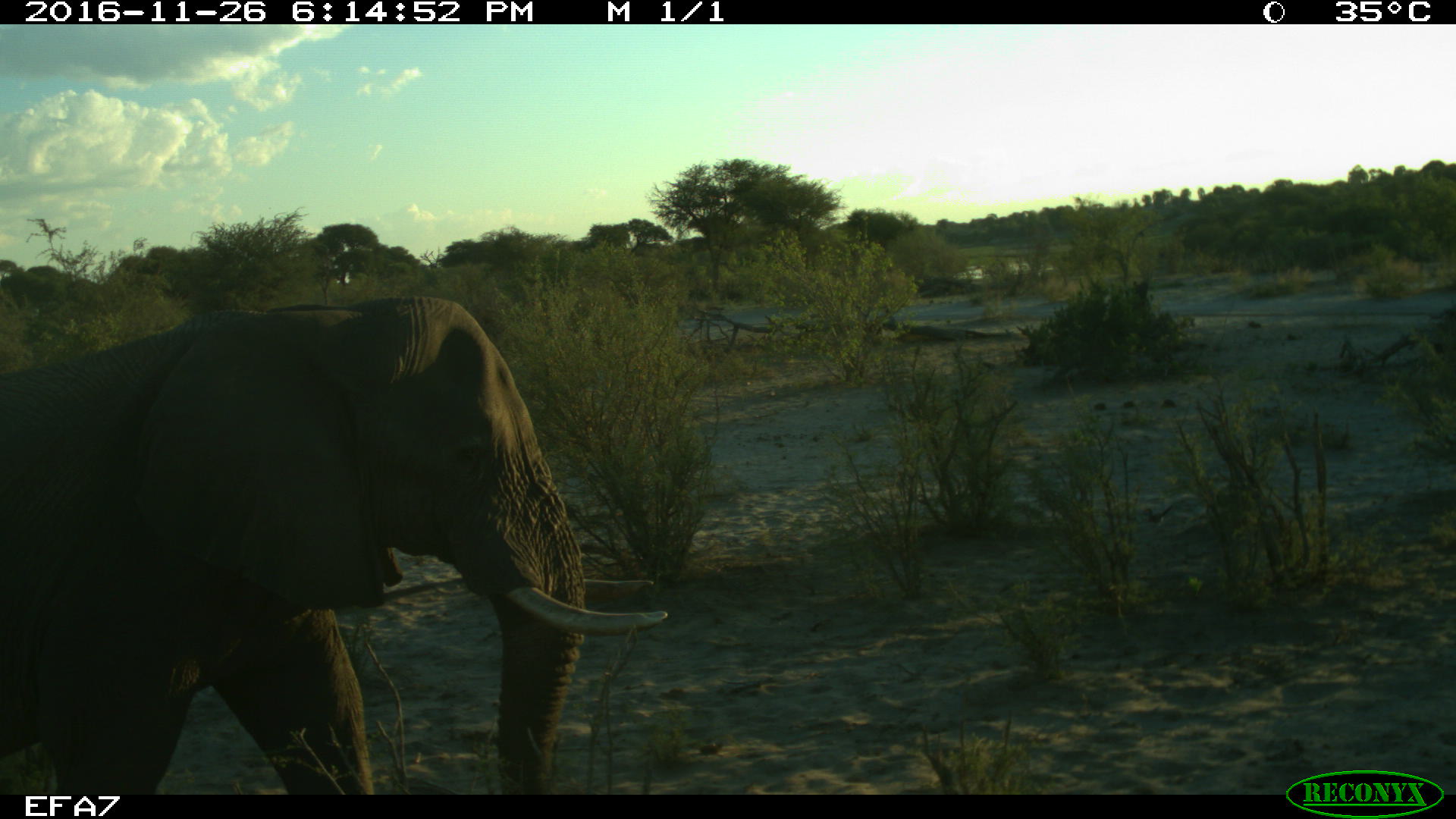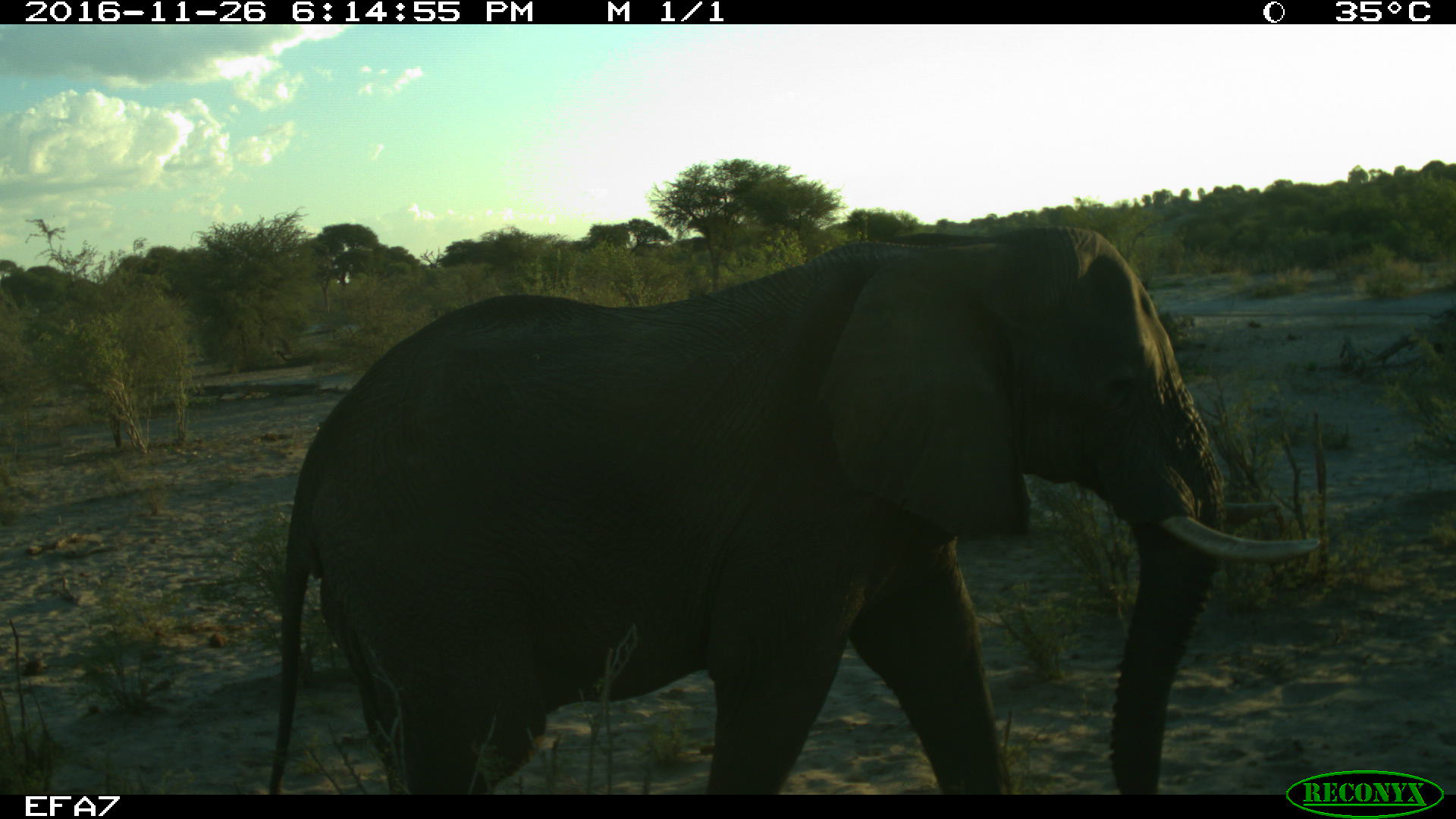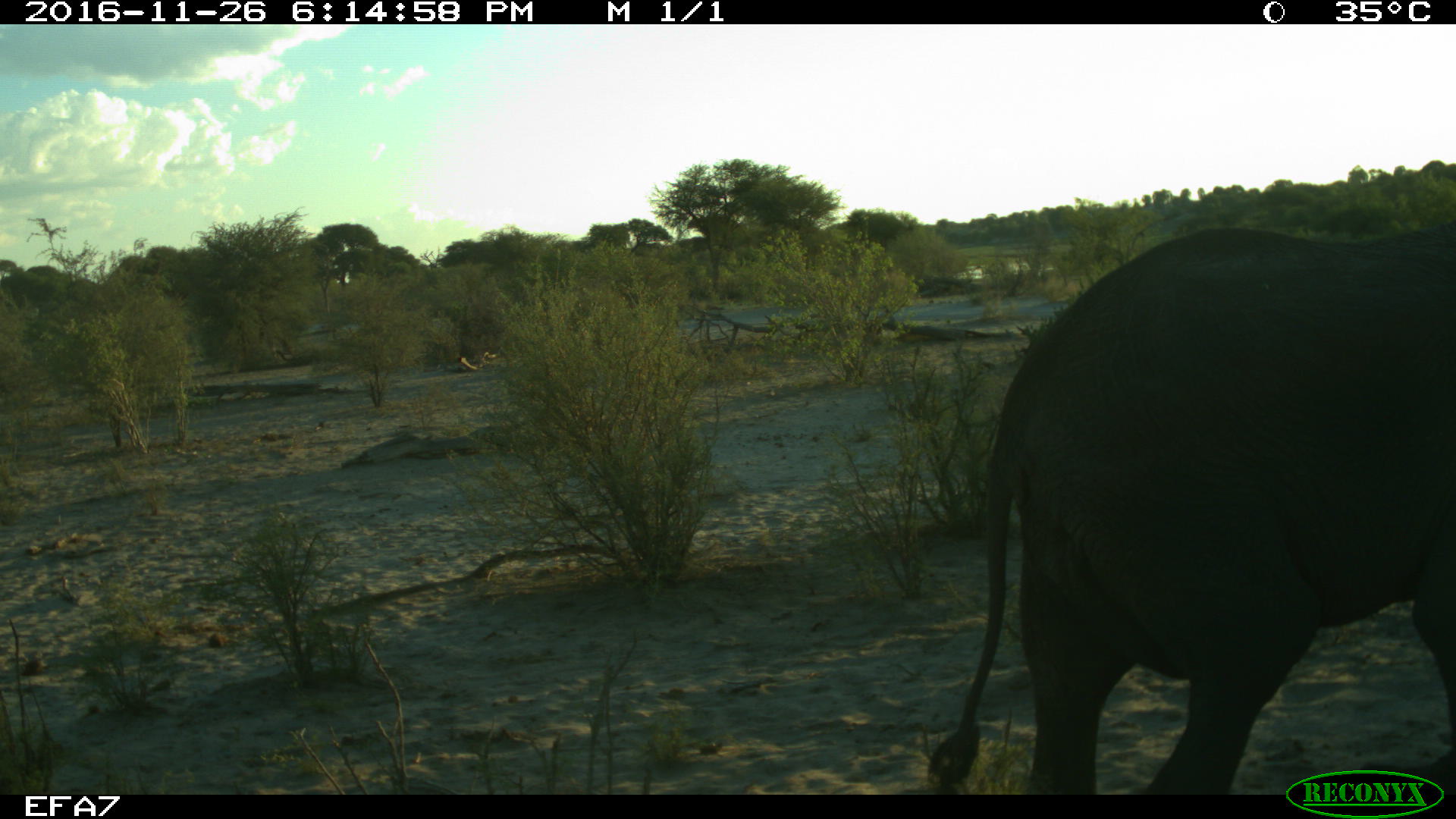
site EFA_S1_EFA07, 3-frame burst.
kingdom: Animalia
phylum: Chordata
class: Mammalia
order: Proboscidea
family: Elephantidae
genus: Loxodonta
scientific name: Loxodonta africana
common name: african bush elephant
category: elephant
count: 1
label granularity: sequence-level